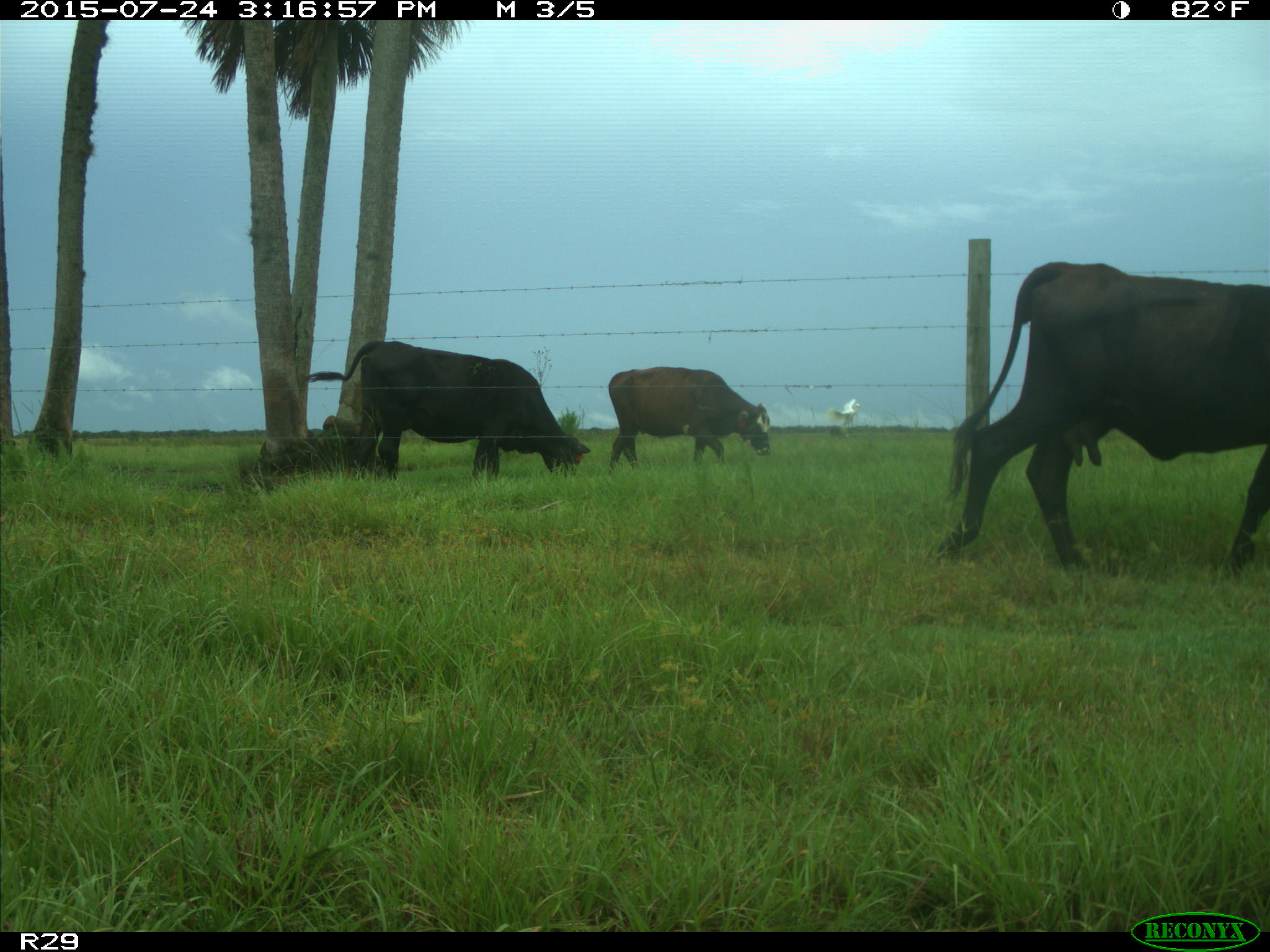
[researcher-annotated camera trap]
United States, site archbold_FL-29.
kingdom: Animalia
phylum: Chordata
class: Mammalia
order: Artiodactyla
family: Bovidae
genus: Bos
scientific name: Bos taurus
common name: domestic cow